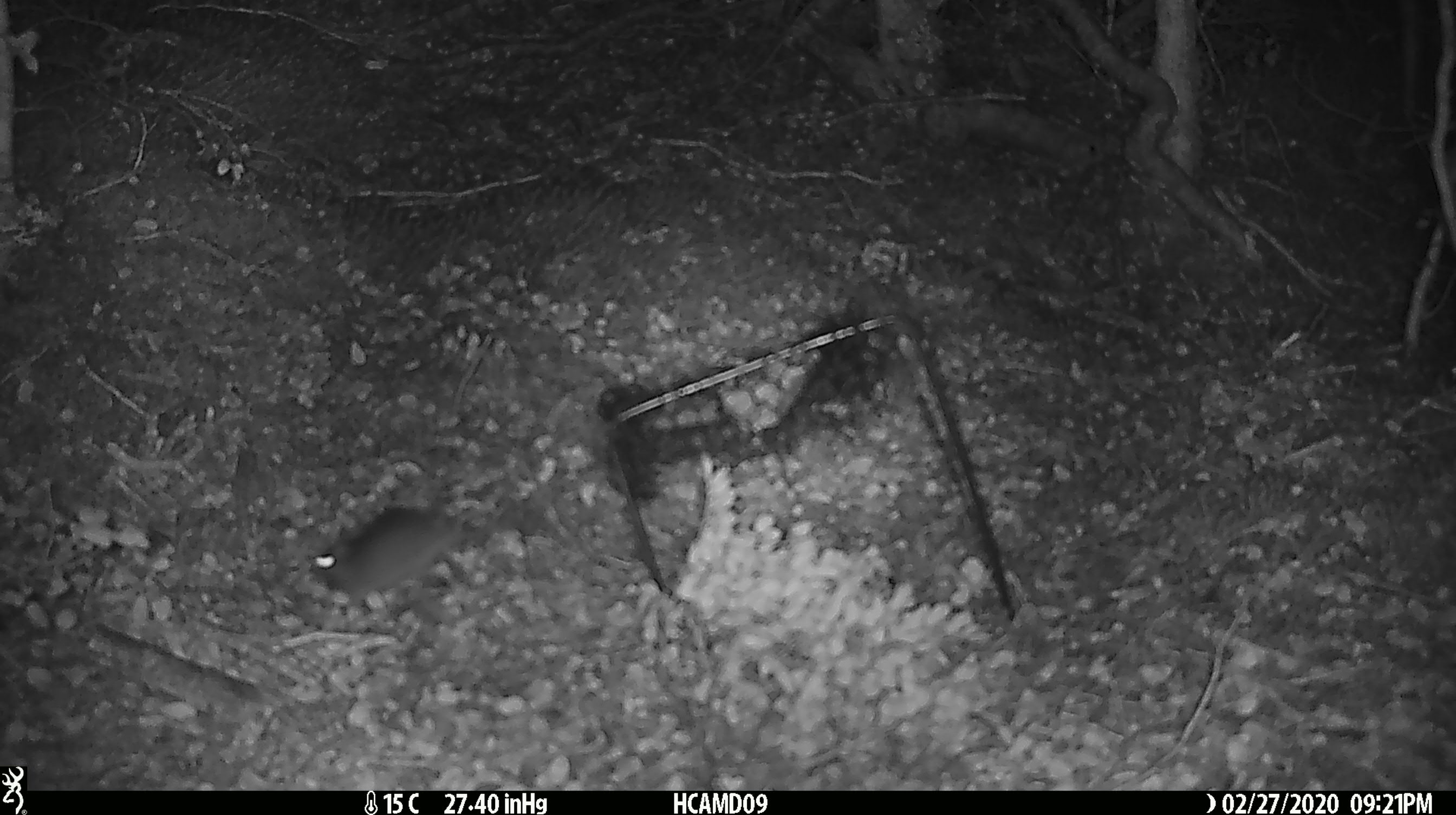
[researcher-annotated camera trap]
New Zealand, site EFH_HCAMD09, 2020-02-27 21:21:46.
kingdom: Animalia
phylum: Chordata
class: Mammalia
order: Rodentia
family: Muridae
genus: Mus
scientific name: Mus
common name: mouse